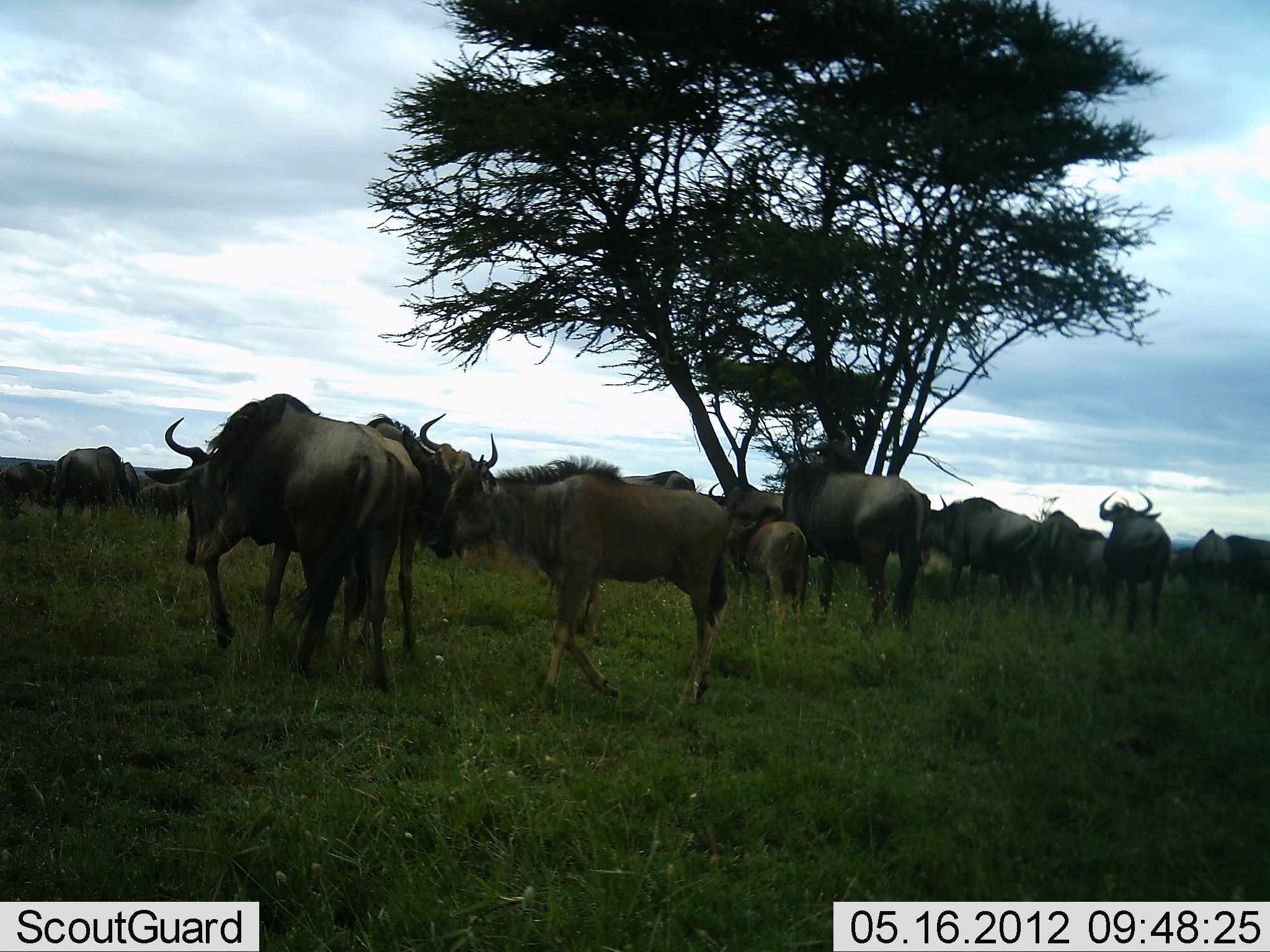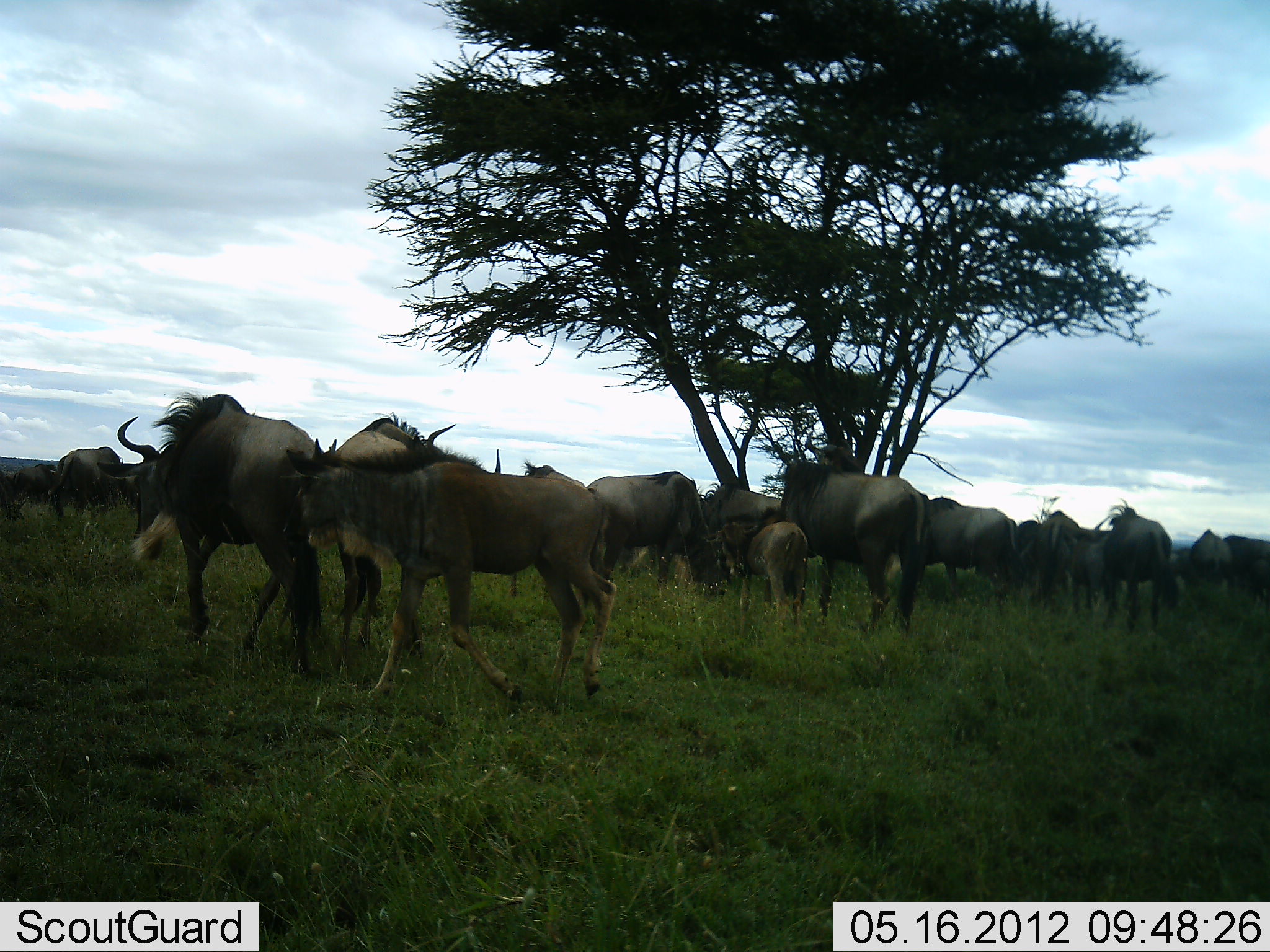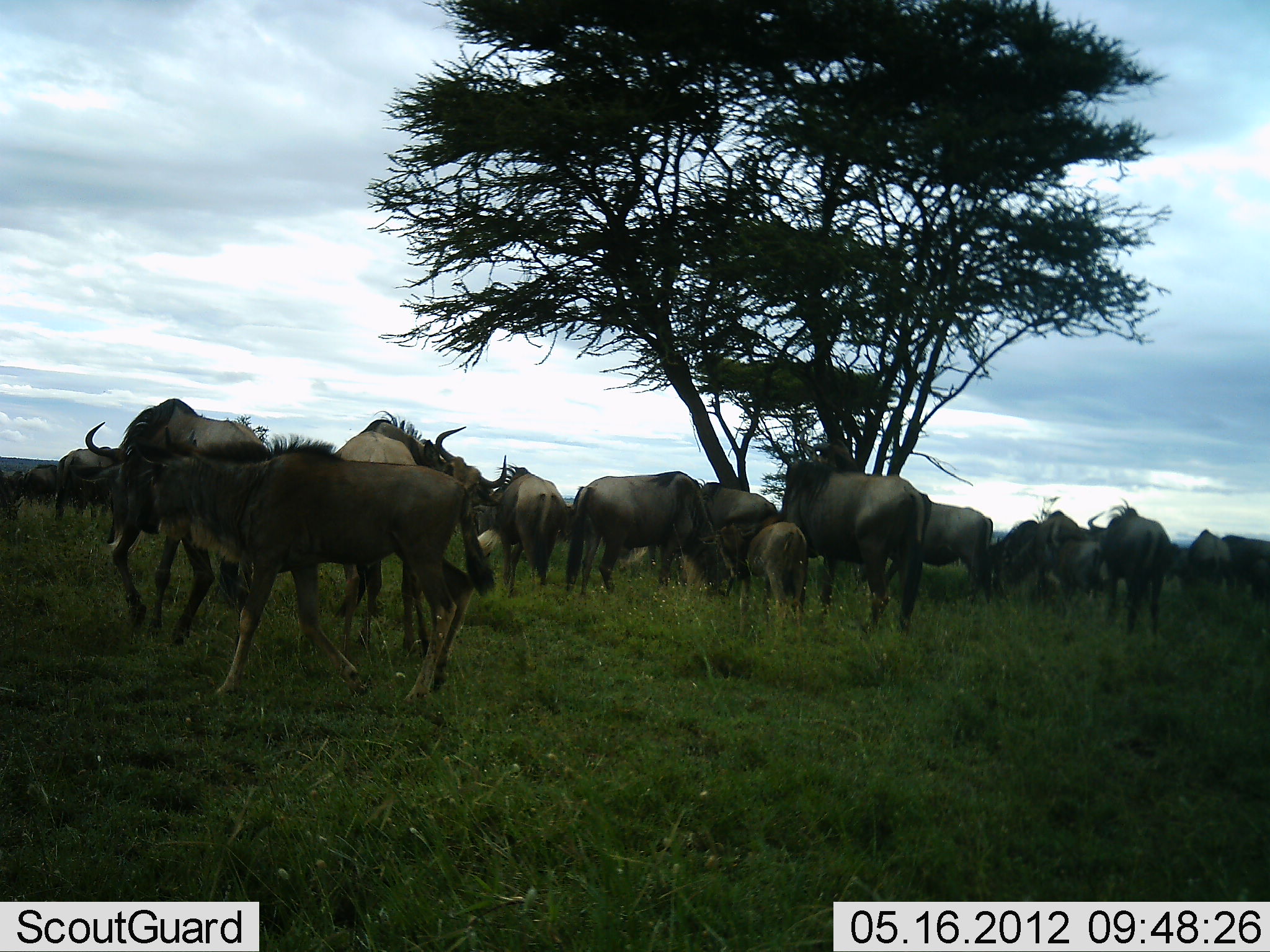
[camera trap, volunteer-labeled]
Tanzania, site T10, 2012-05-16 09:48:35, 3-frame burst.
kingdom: Animalia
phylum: Chordata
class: Mammalia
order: Artiodactyla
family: Bovidae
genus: Connochaetes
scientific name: Connochaetes taurinus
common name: blue wildebeest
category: wildebeest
Wildebeest (blue wildebeest) (Connochaetes taurinus), count 11-50. Behavior (volunteer vote fractions): standing 80%, resting 0%, moving 70%, interacting 20%. Young present (vote fraction): 80%. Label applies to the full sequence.